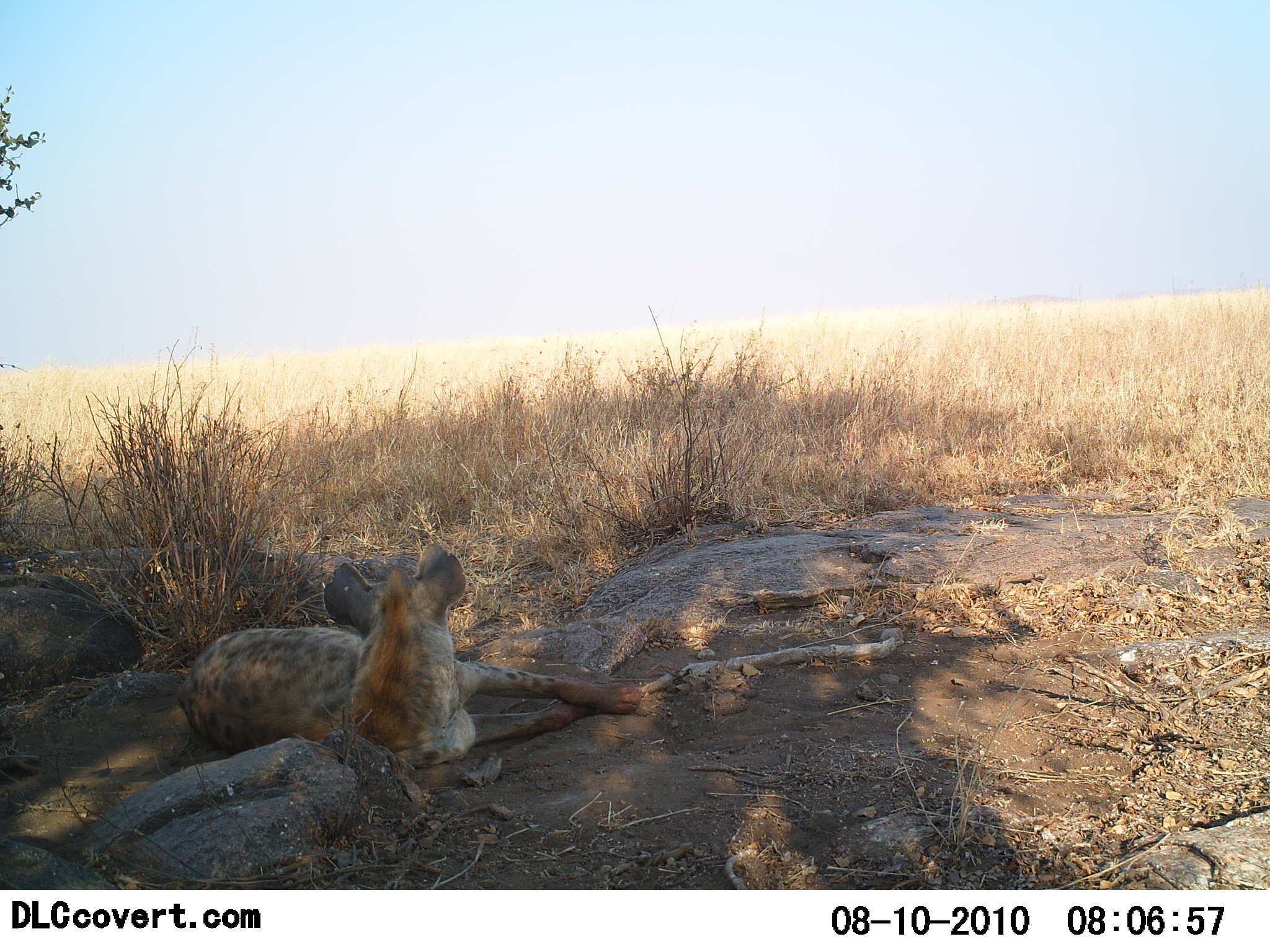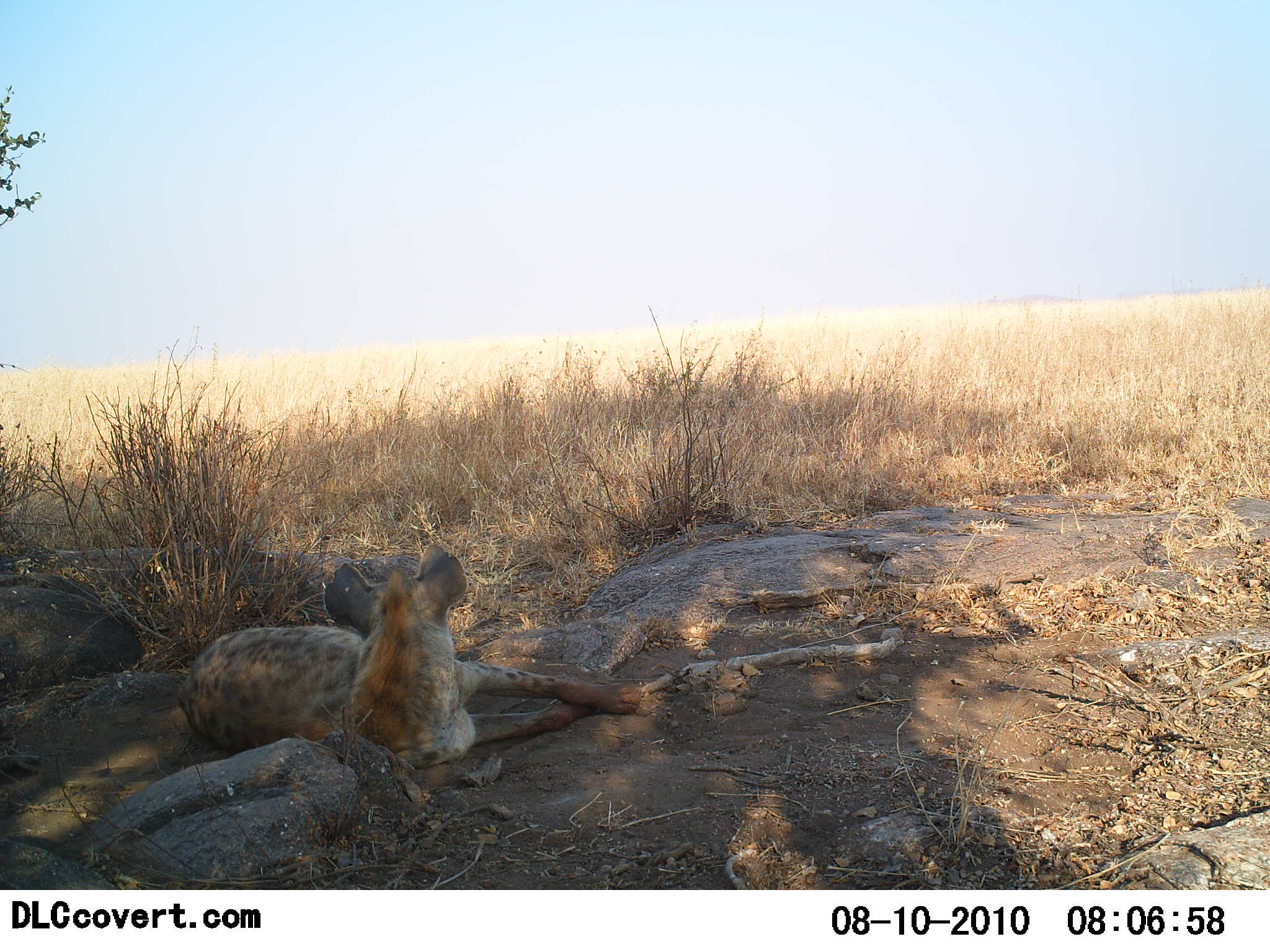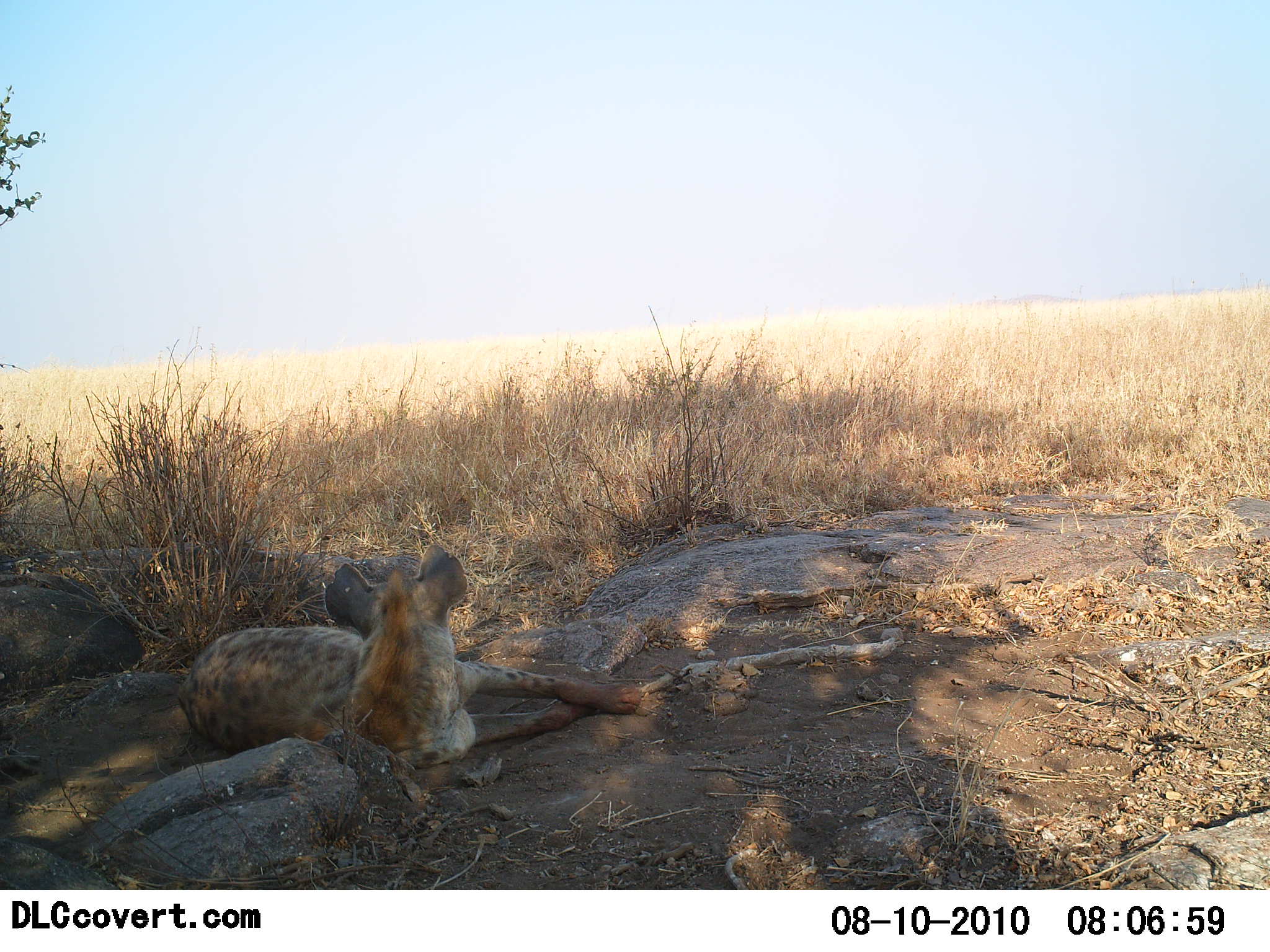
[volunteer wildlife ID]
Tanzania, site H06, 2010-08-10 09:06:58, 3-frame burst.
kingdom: Animalia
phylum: Chordata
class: Mammalia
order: Carnivora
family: Hyaenidae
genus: Crocuta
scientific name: Crocuta crocuta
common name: spotted hyena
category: hyenaspotted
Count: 1.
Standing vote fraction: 0%.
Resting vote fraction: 100%.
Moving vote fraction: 0%.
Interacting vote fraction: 0%.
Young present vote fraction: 0%.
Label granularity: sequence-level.